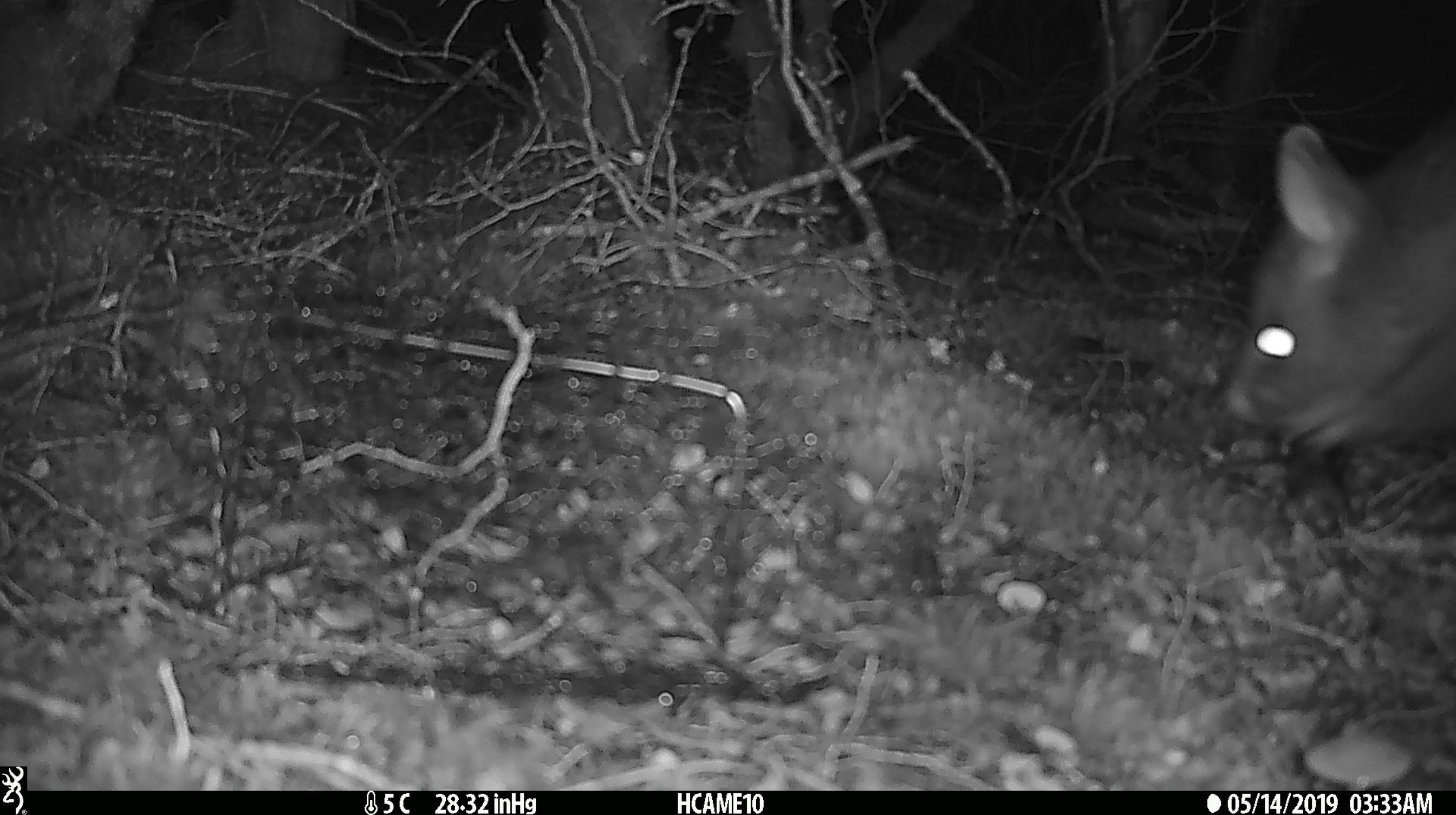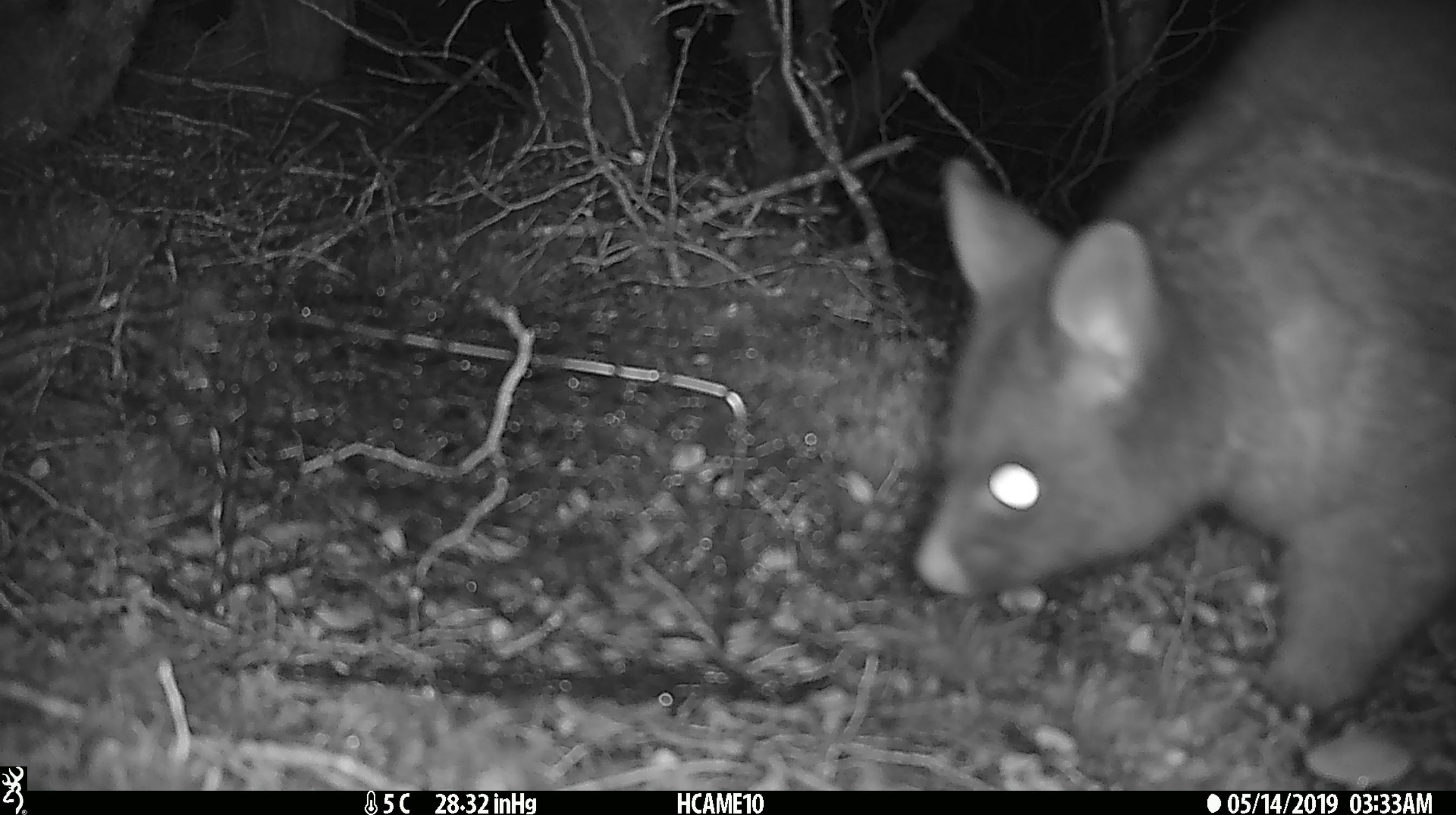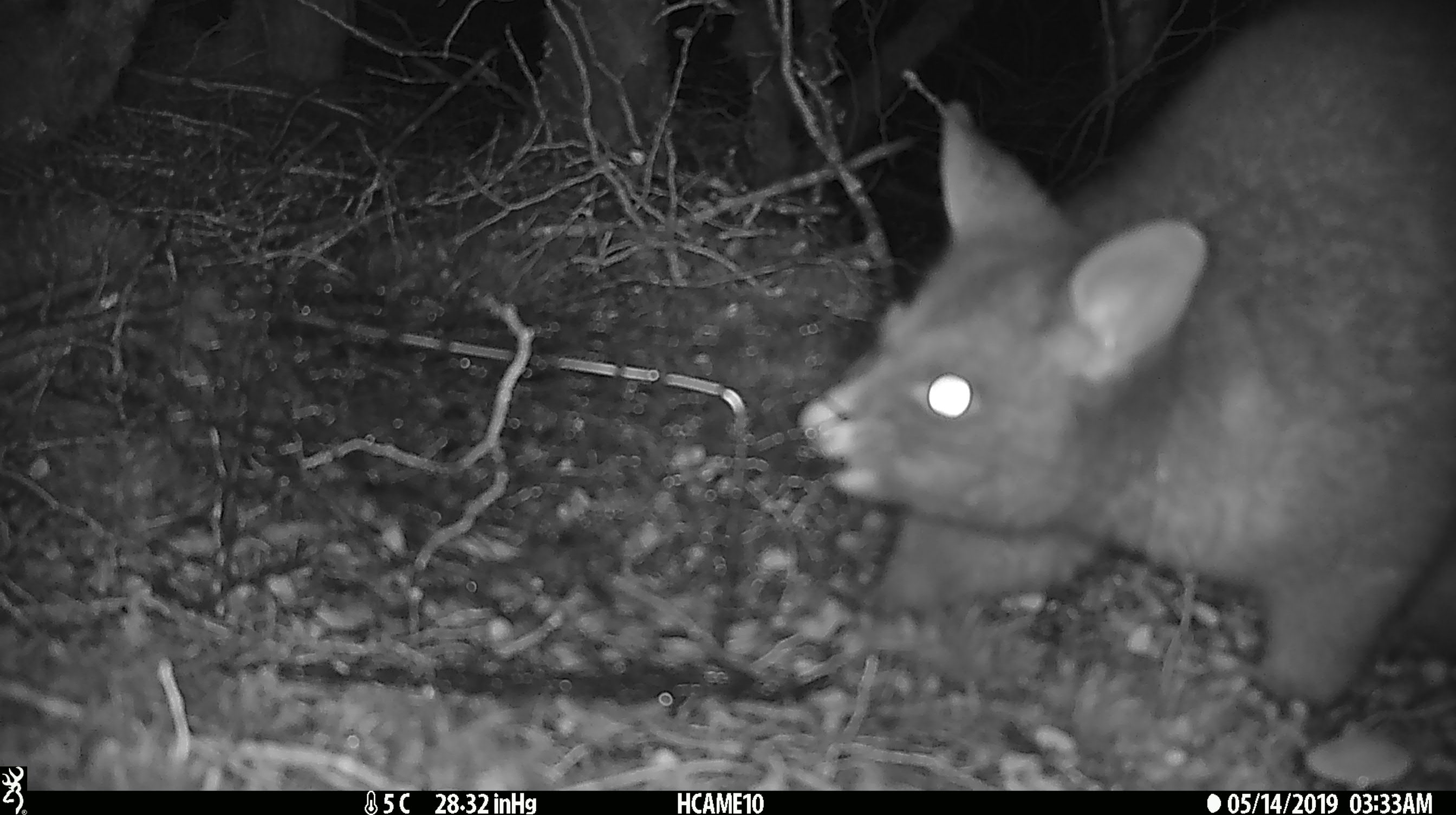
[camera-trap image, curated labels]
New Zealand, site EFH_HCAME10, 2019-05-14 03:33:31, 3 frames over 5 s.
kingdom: Animalia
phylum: Chordata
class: Mammalia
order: Diprotodontia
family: Phalangeridae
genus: Trichosurus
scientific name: Trichosurus vulpecula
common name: common brushtail possum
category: possum